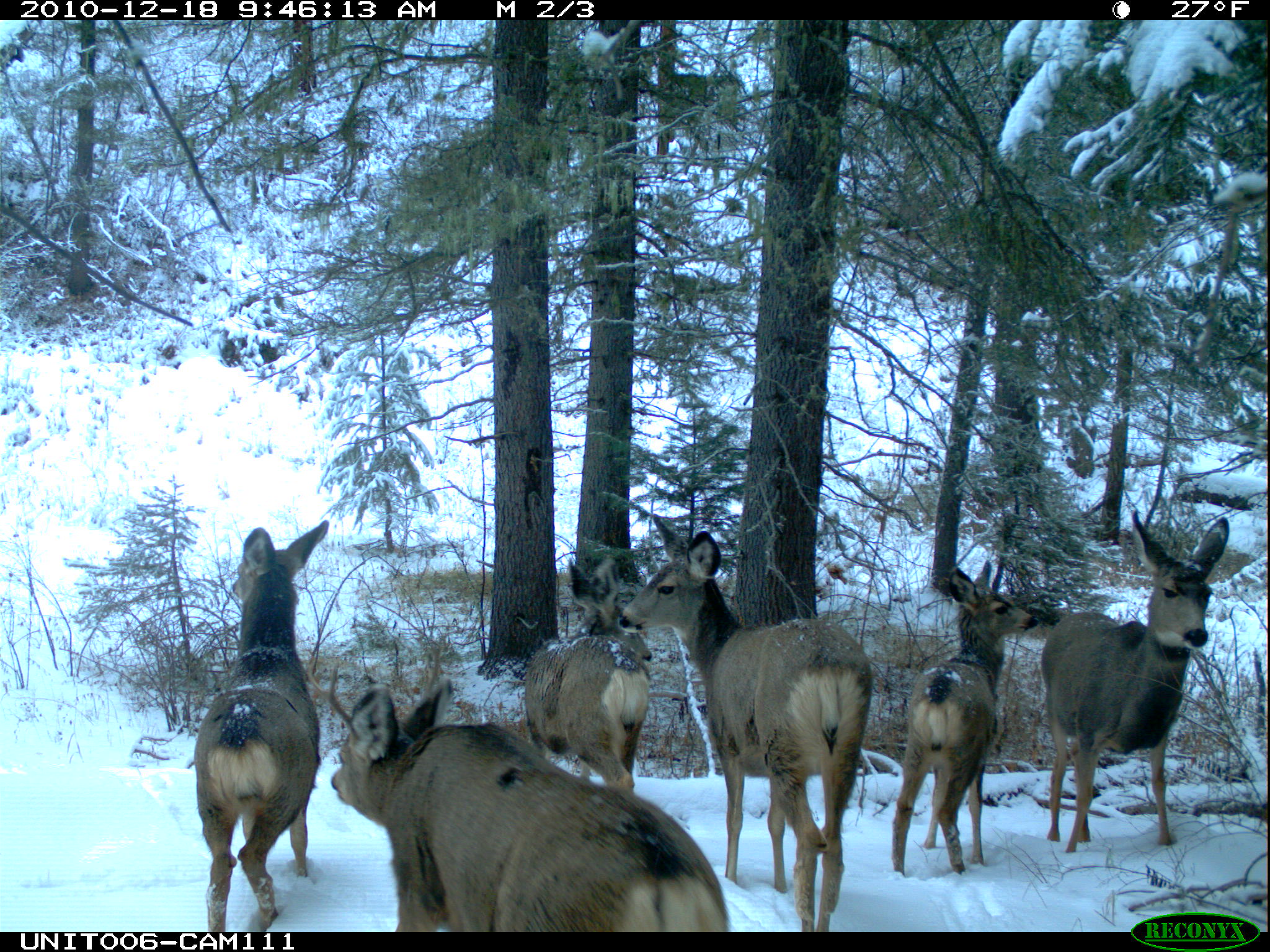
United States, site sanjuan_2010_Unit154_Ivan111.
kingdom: Animalia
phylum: Chordata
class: Mammalia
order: Artiodactyla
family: Cervidae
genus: Odocoileus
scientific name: Odocoileus hemionus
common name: mule deer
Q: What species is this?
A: Odocoileus hemionus (mule deer).